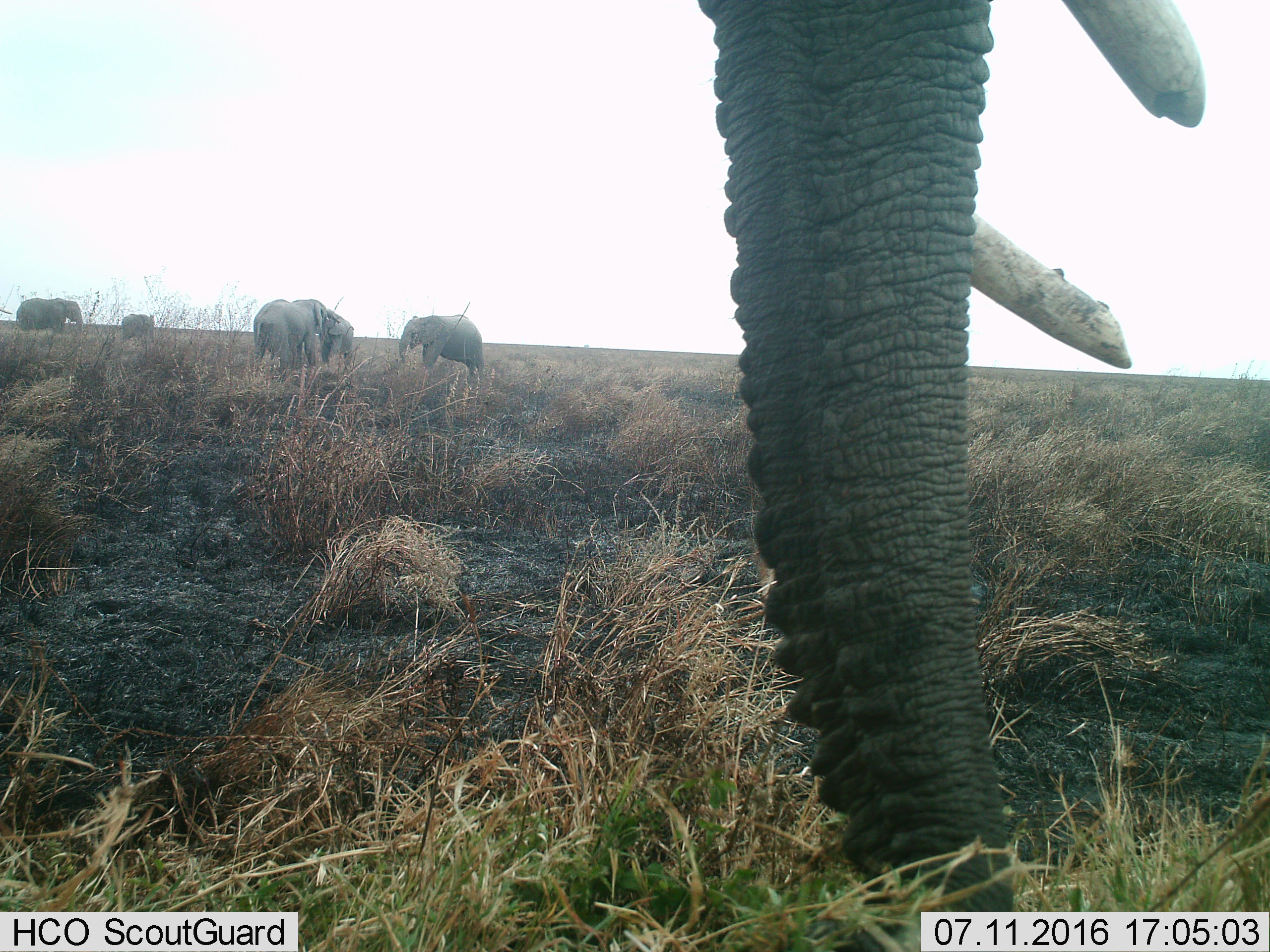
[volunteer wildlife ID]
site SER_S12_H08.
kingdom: Animalia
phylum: Chordata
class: Mammalia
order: Proboscidea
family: Elephantidae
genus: Loxodonta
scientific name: Loxodonta africana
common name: african bush elephant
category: elephant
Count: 6.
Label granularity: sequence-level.